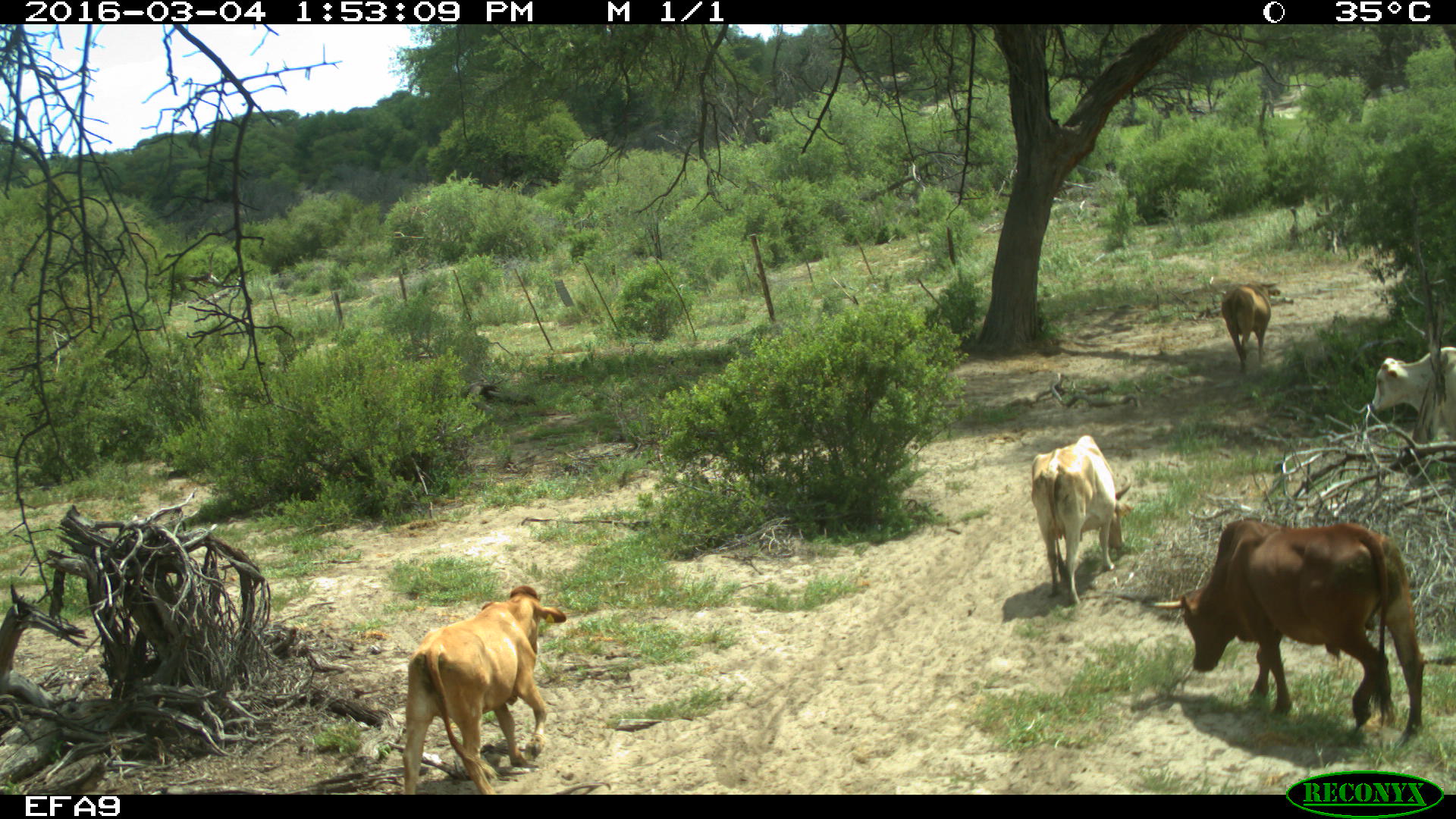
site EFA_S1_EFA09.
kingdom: Animalia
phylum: Chordata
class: Mammalia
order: Artiodactyla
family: Bovidae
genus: Bos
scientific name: Bos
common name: cattle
Cattle (Bos), count 5. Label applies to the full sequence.